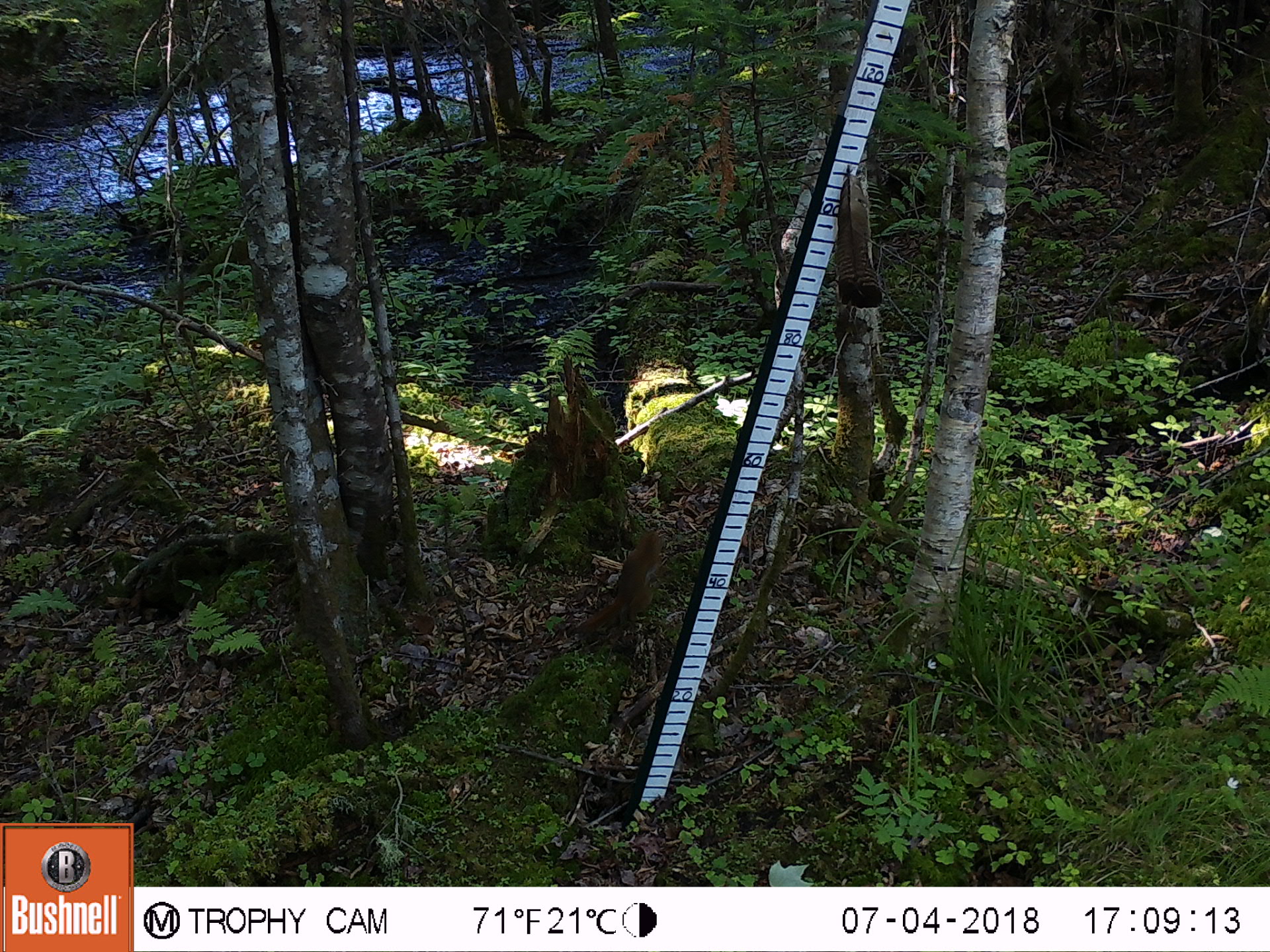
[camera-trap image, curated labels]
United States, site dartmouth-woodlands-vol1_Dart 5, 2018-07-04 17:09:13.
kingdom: Animalia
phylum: Chordata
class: Mammalia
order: Rodentia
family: Sciuridae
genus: Tamiasciurus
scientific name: Tamiasciurus hudsonicus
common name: red squirrel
Red squirrel (Tamiasciurus hudsonicus).